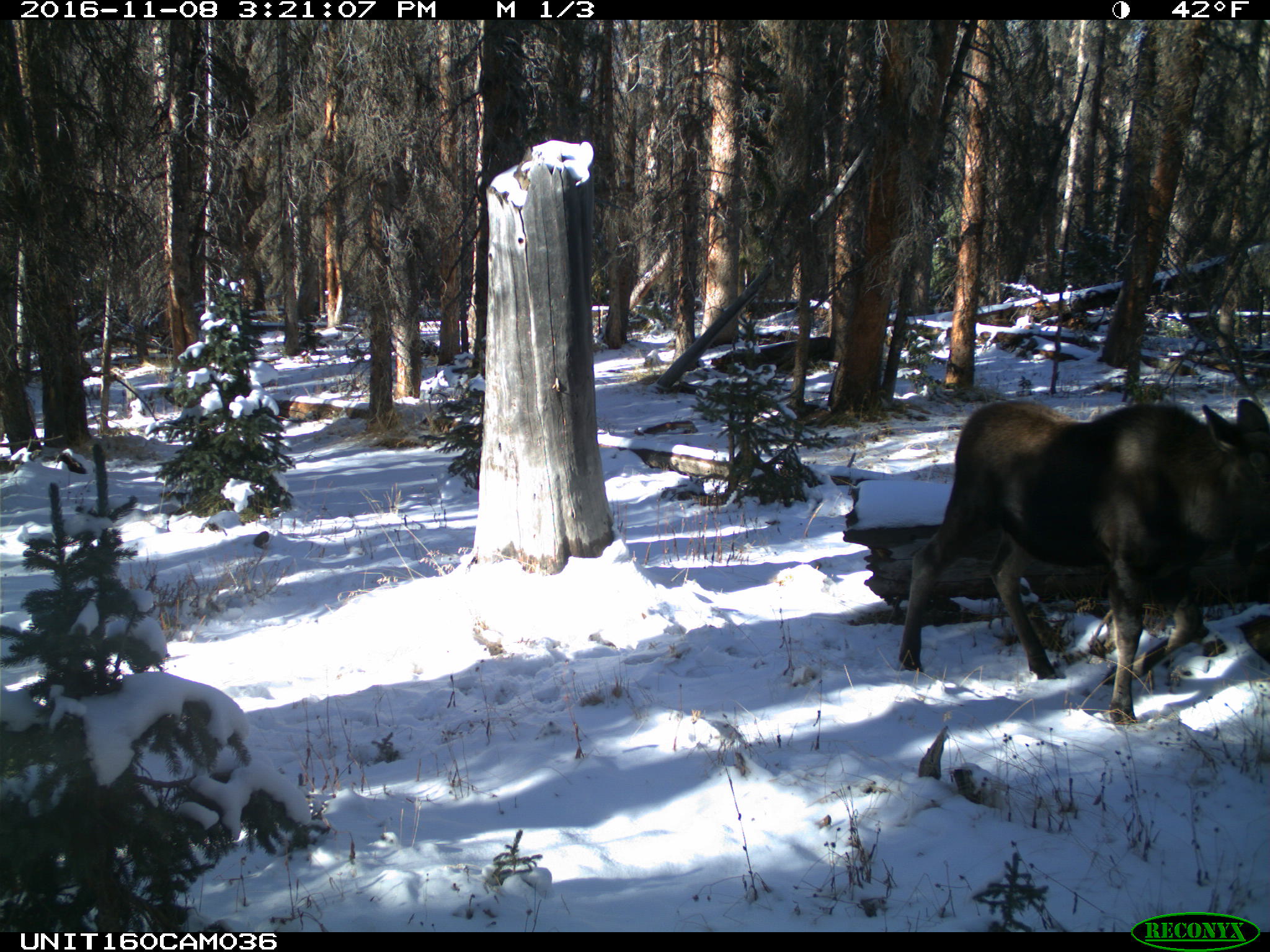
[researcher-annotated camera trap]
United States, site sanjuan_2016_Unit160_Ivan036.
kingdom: Animalia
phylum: Chordata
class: Mammalia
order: Artiodactyla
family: Cervidae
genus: Alces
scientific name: Alces alces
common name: moose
Alces alces (moose).